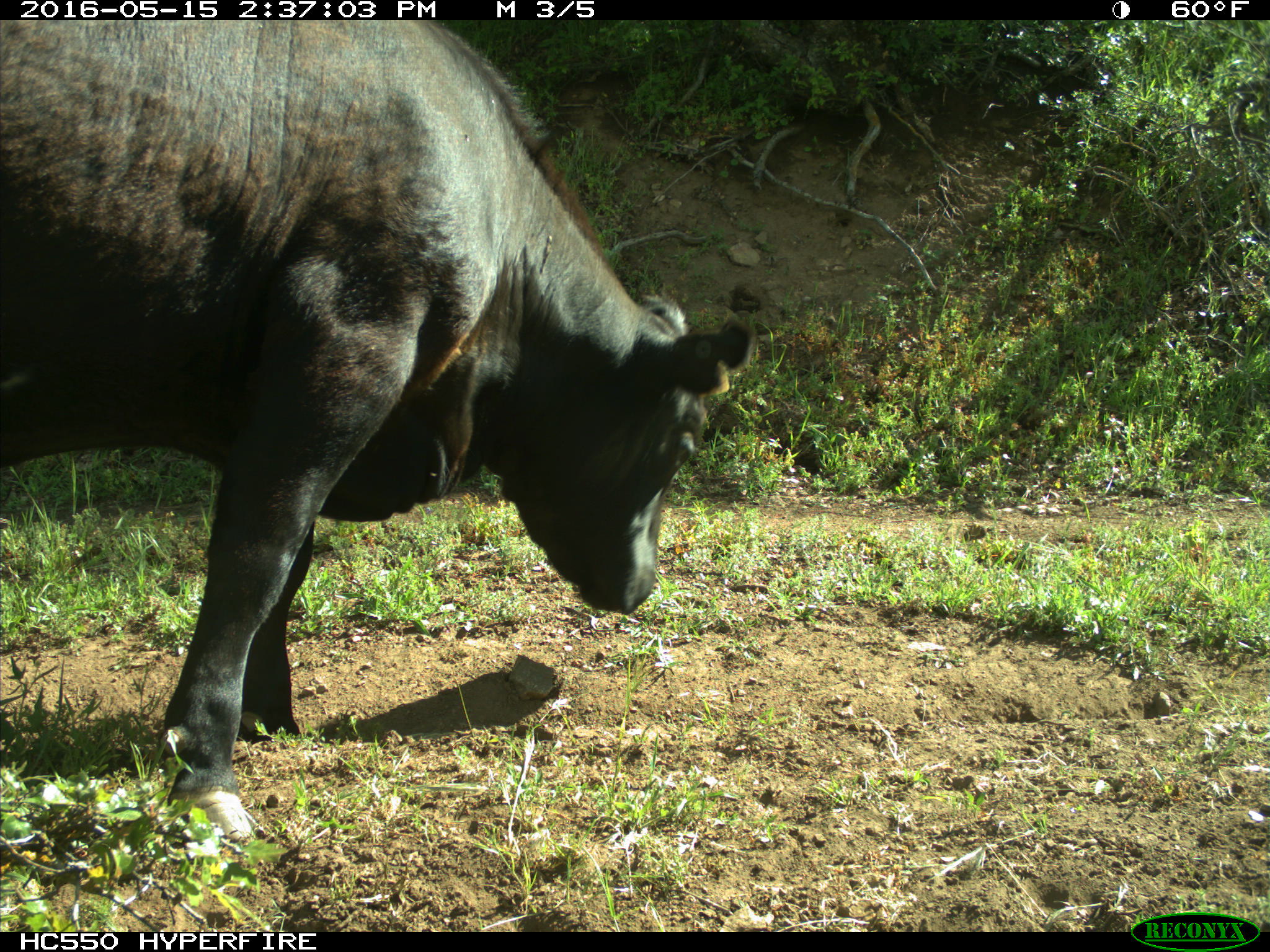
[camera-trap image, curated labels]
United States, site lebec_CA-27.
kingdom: Animalia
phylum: Chordata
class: Mammalia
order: Artiodactyla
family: Bovidae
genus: Bos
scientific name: Bos taurus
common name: domestic cow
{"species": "Bos taurus (domestic cow)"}